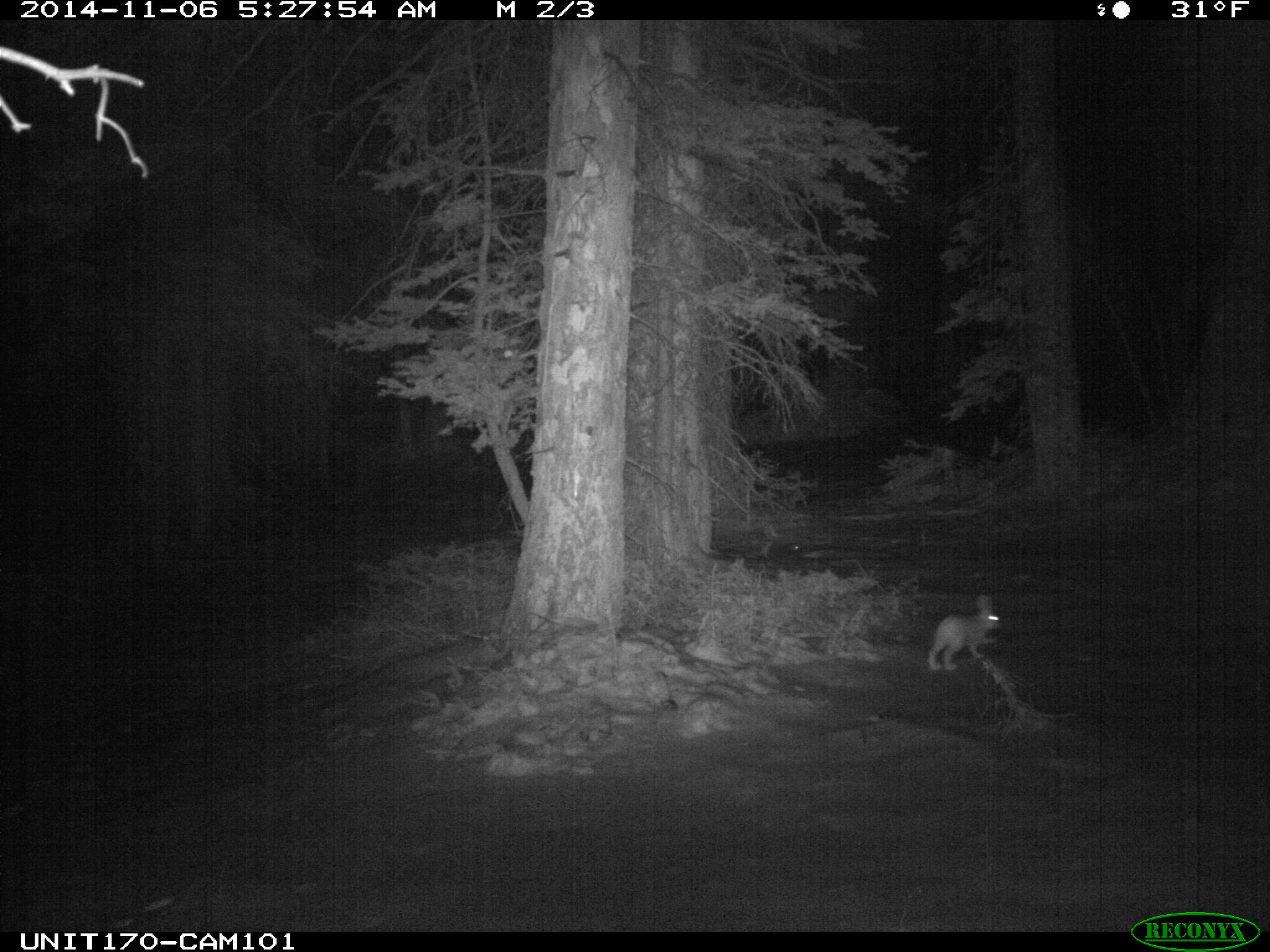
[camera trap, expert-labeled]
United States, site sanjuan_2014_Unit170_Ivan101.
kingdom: Animalia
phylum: Chordata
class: Mammalia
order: Lagomorpha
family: Leporidae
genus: Lepus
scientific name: Lepus americanus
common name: snowshoe hare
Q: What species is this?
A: Lepus americanus (snowshoe hare).